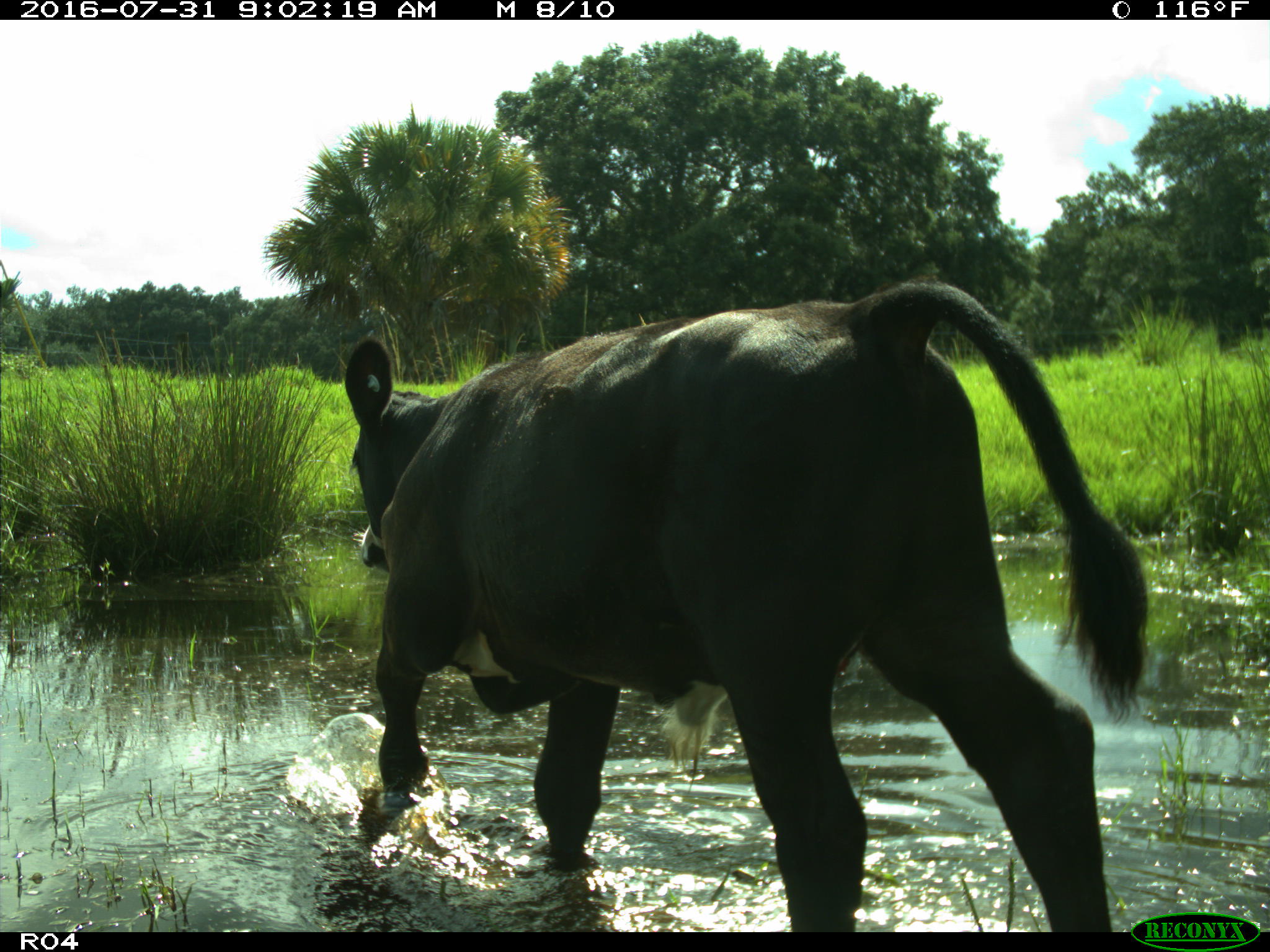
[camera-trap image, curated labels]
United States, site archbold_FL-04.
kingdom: Animalia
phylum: Chordata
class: Mammalia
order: Artiodactyla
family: Bovidae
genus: Bos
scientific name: Bos taurus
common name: domestic cow